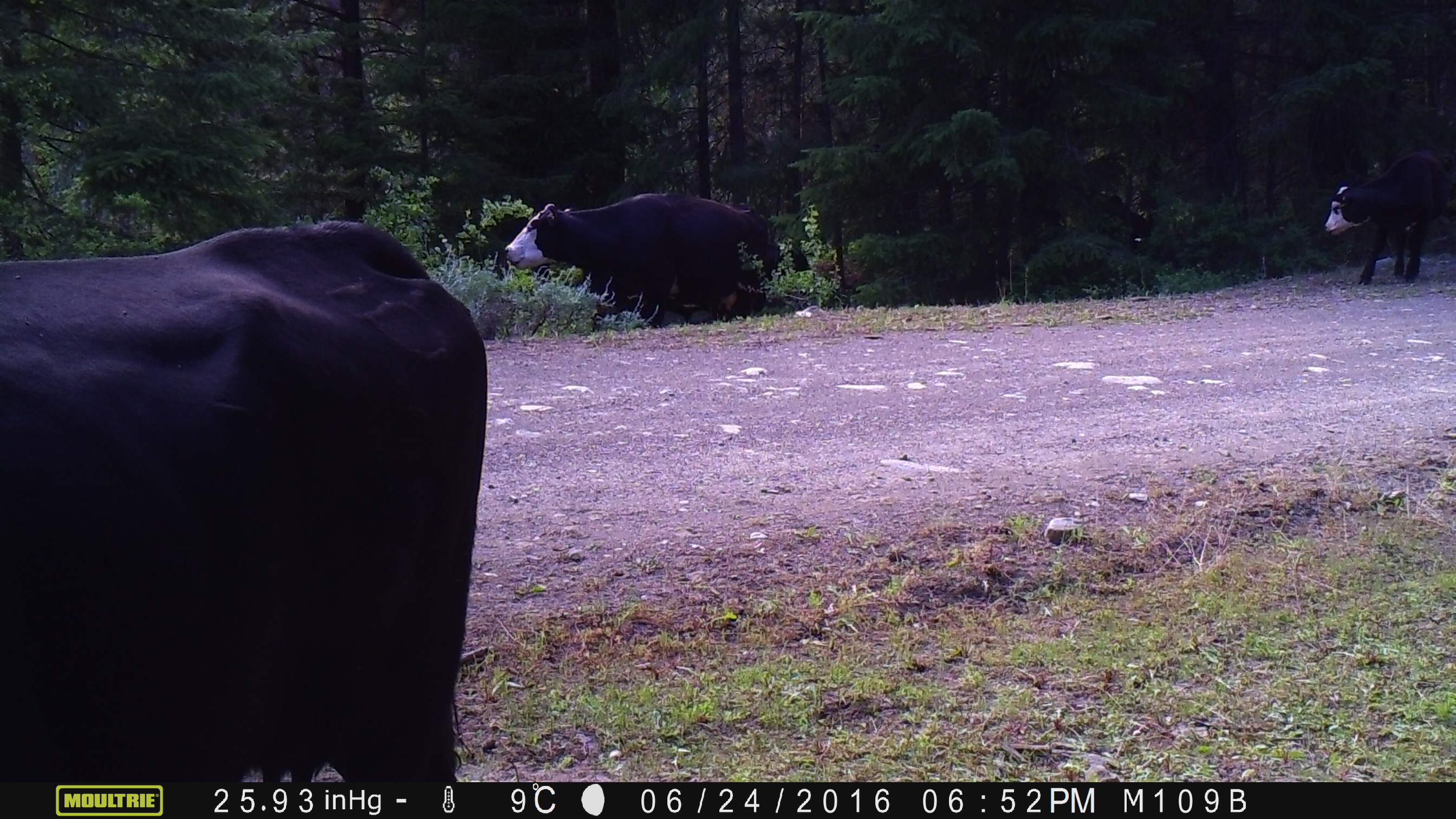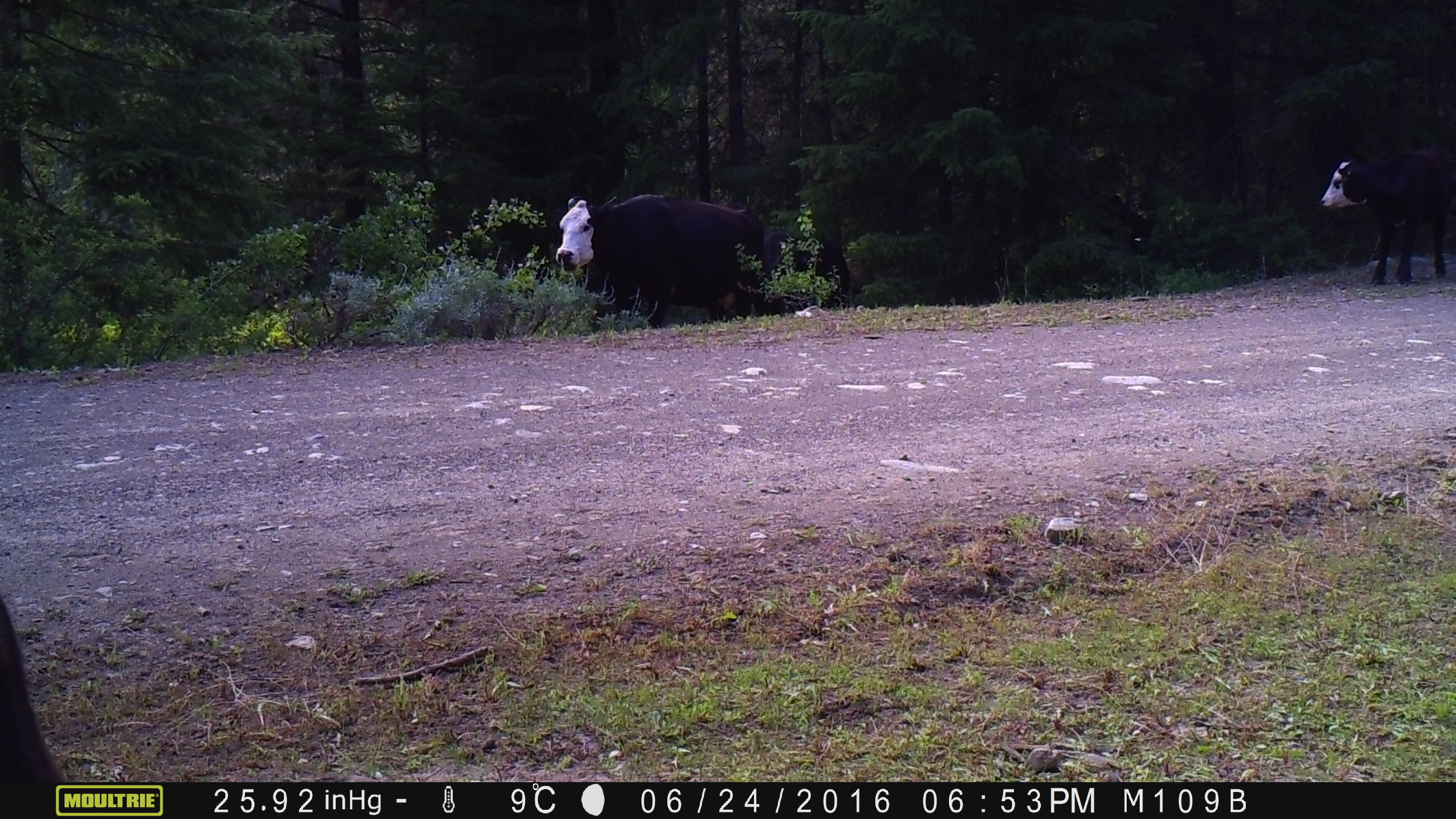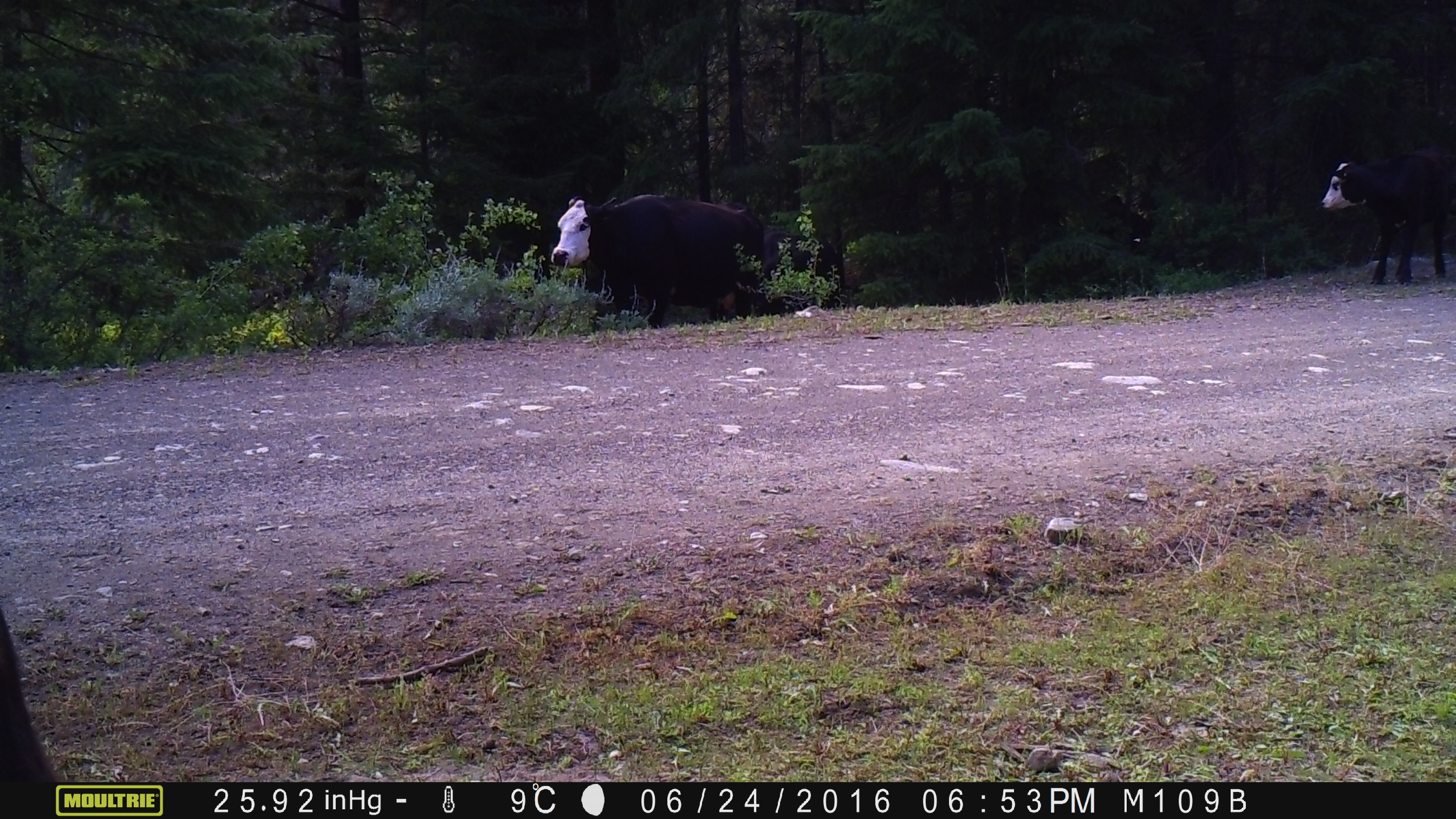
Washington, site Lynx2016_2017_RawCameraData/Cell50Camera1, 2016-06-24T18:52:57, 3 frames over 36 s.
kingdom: Animalia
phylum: Chordata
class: Mammalia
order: Artiodactyla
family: Bovidae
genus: Bos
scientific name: Bos taurus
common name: domestic cattle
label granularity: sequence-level